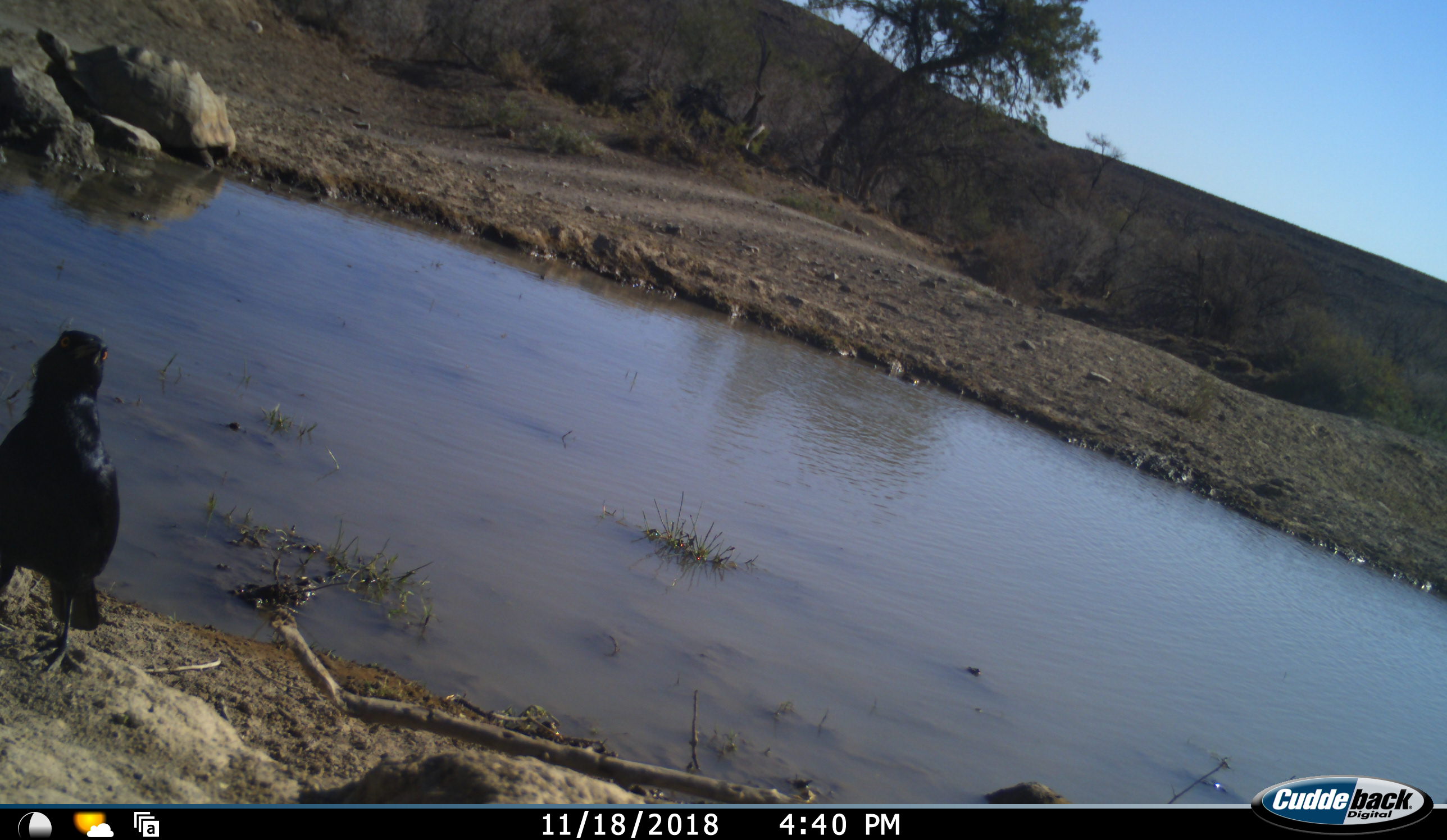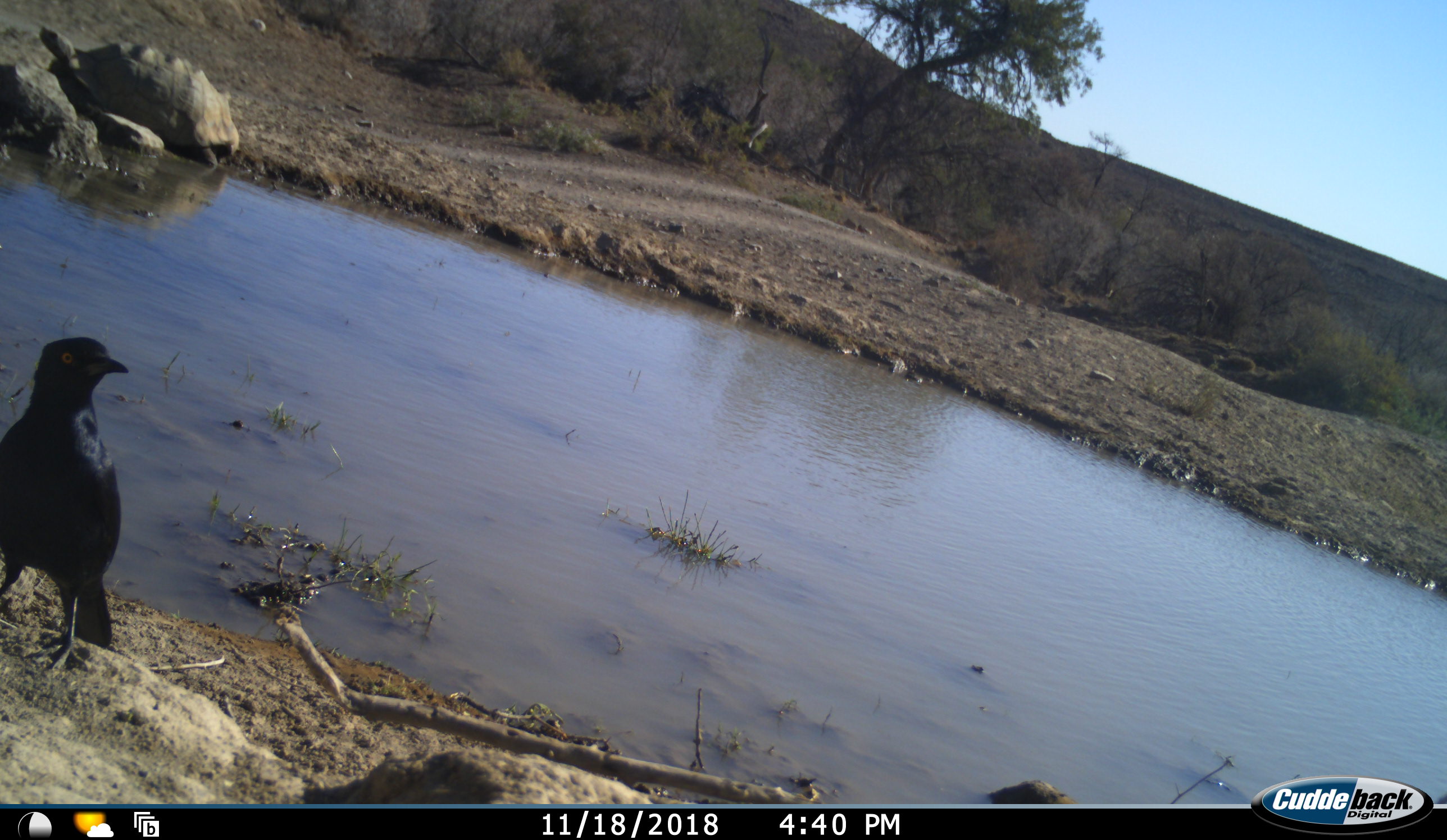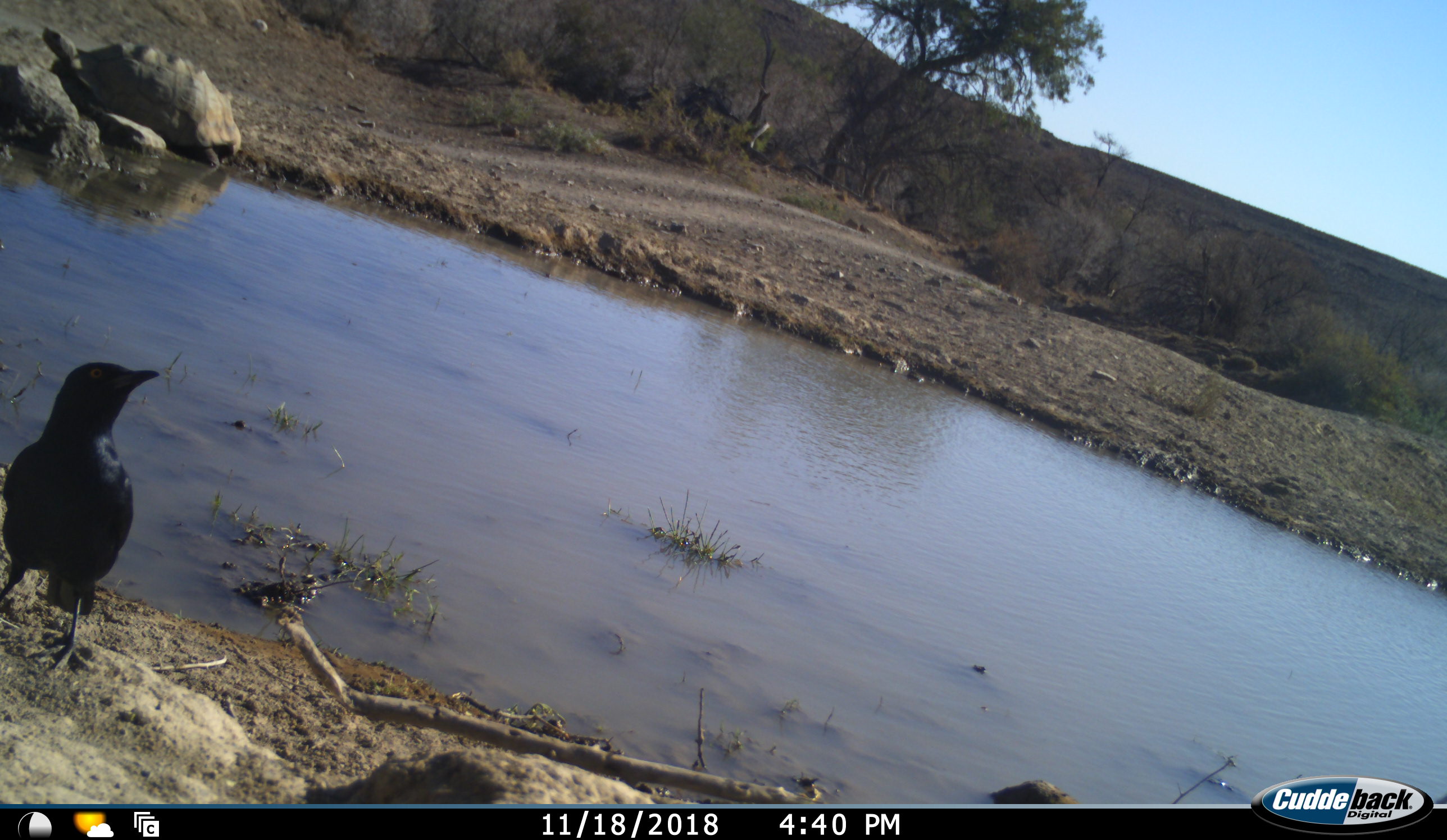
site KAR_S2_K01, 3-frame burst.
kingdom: Animalia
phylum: Chordata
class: Aves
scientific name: Aves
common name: bird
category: birdother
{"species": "birdother (bird) (Aves)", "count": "1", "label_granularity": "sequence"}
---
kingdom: Animalia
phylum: Chordata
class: Reptilia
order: Testudines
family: Testudinidae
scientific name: Testudinidae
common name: tortoise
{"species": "tortoise (Testudinidae)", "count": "1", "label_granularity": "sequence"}